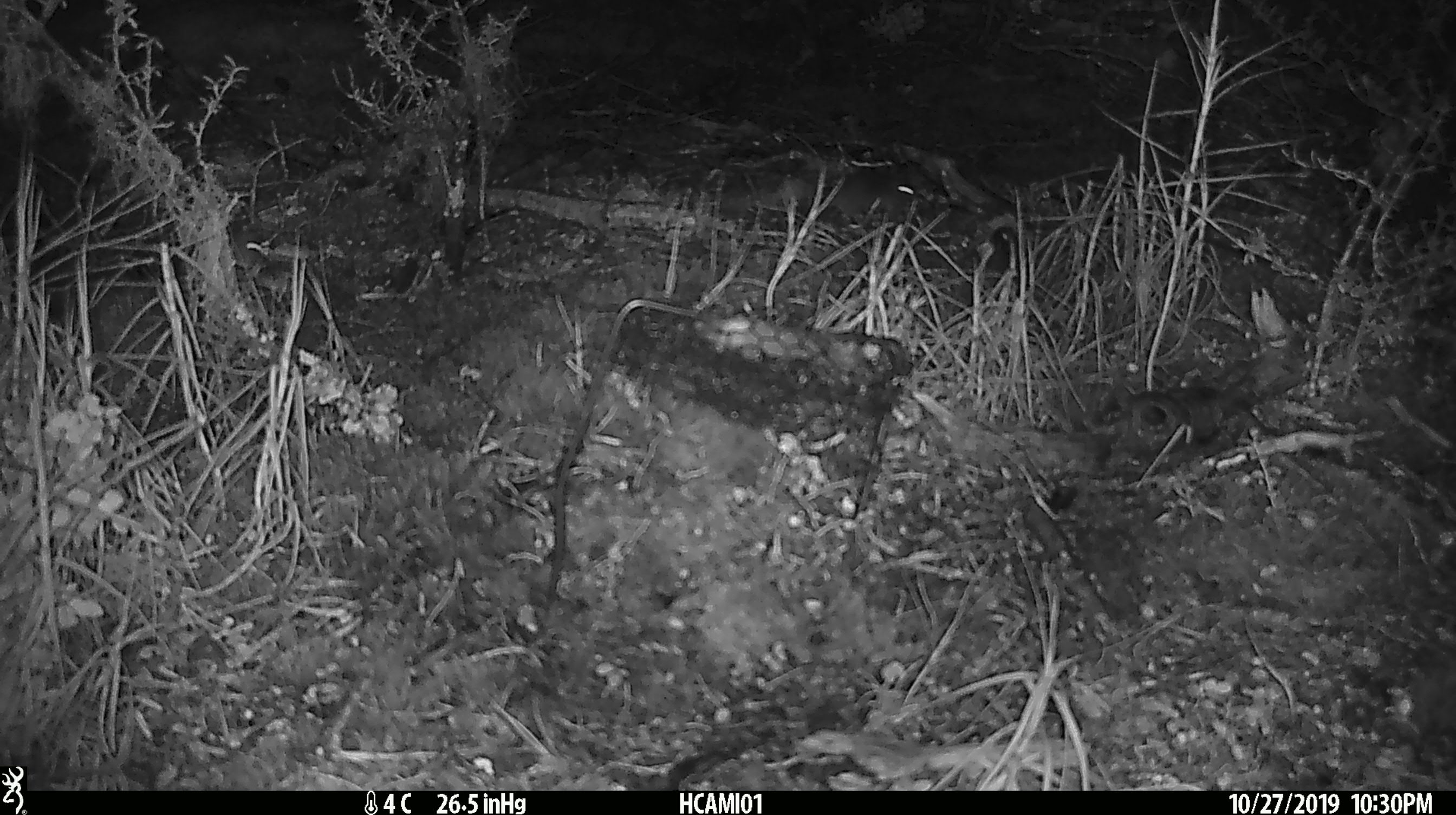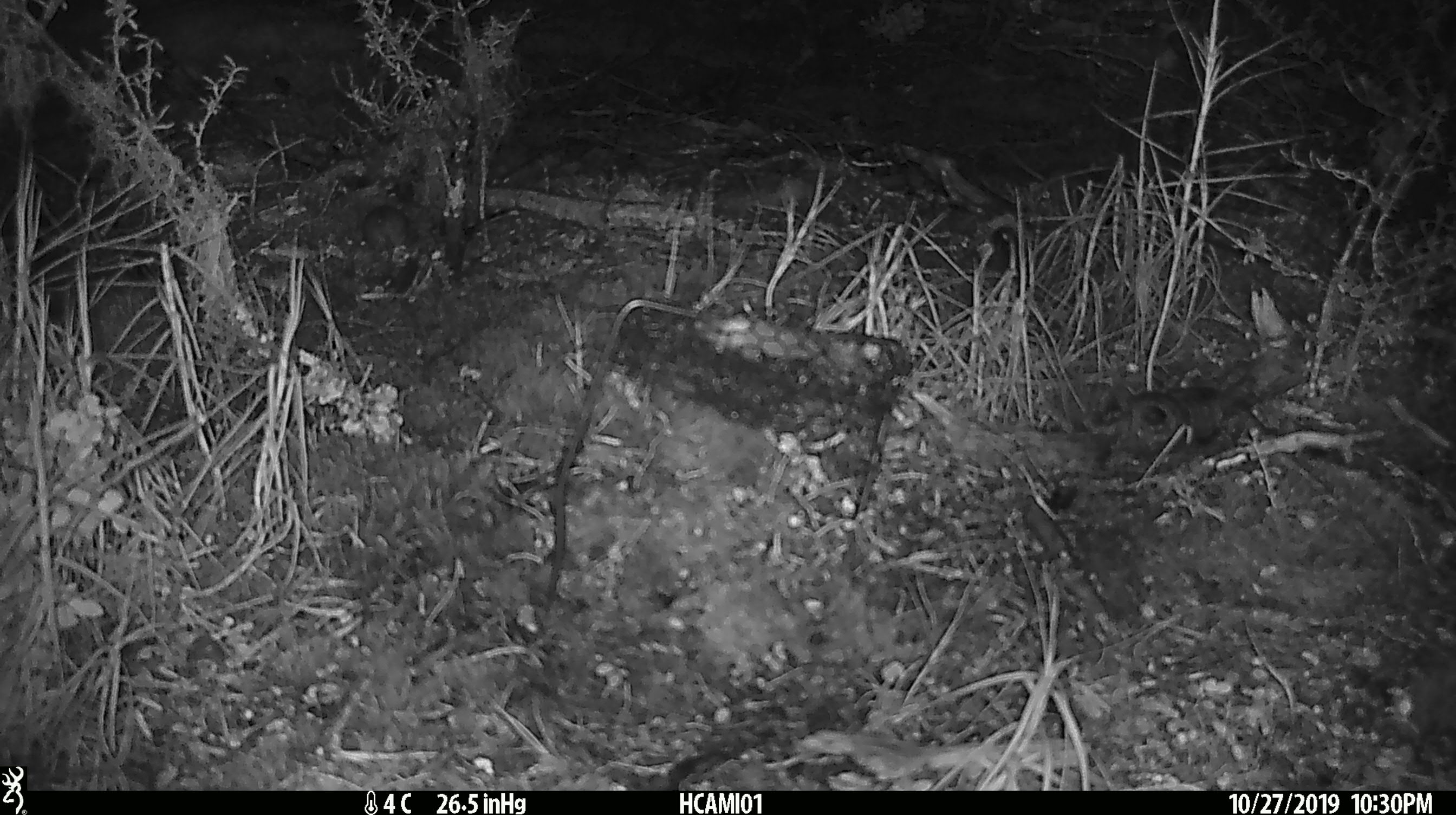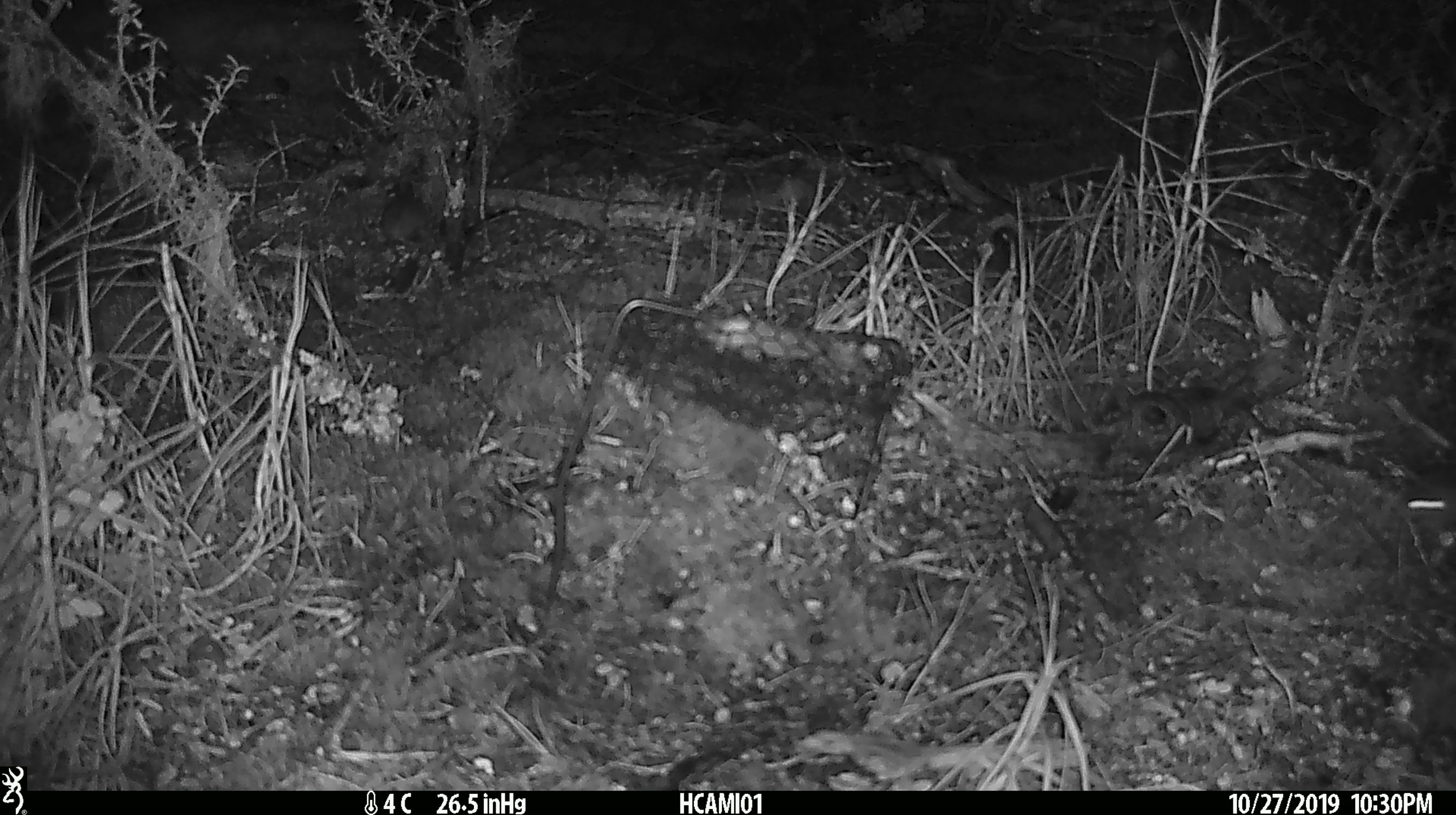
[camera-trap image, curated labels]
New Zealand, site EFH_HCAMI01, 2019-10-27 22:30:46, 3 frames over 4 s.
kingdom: Animalia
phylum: Chordata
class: Mammalia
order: Rodentia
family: Muridae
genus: Mus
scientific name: Mus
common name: mouse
Mouse (Mus).